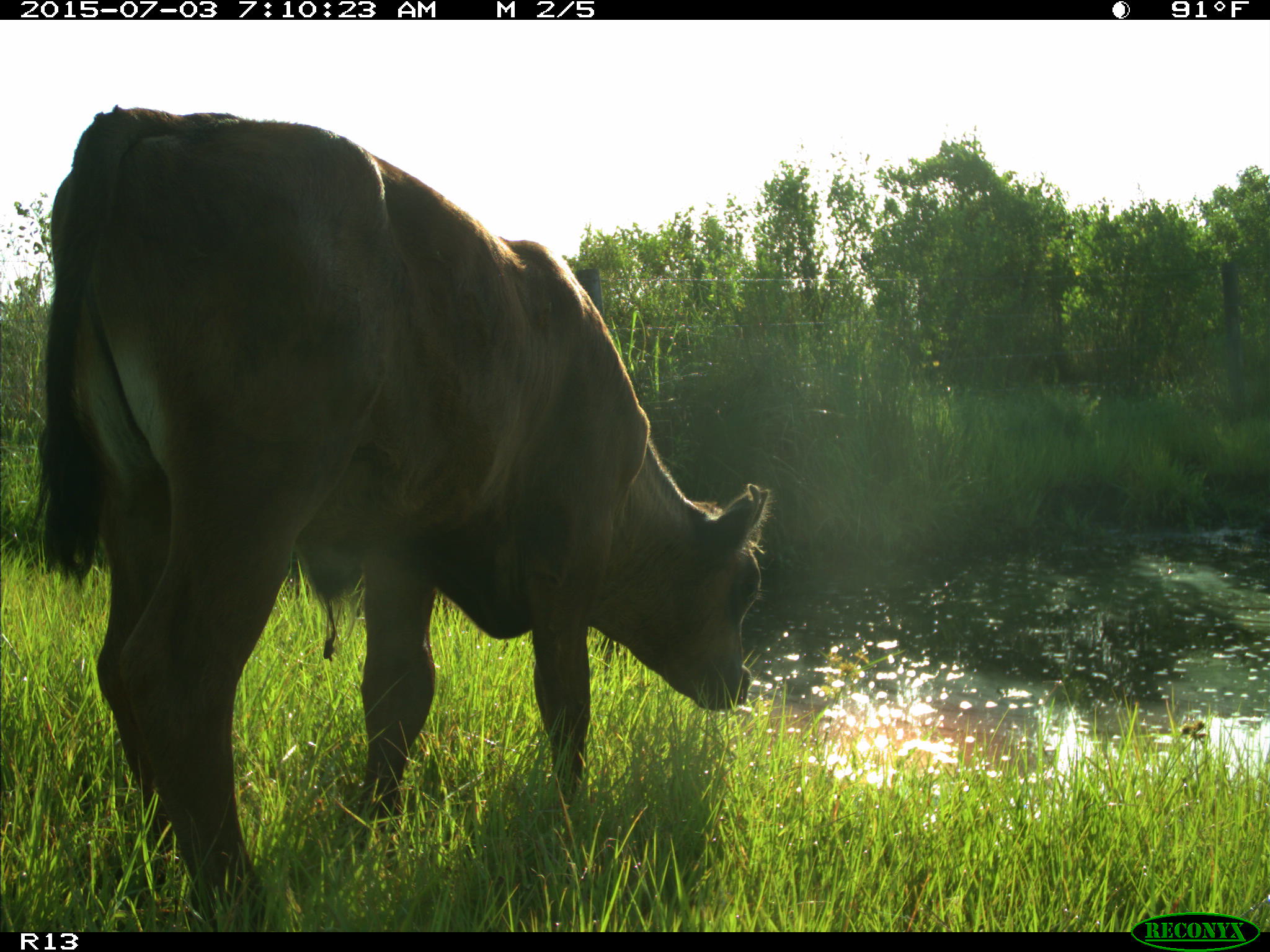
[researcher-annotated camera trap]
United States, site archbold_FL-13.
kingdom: Animalia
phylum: Chordata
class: Mammalia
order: Artiodactyla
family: Bovidae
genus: Bos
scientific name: Bos taurus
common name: domestic cow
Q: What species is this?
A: Bos taurus (domestic cow).